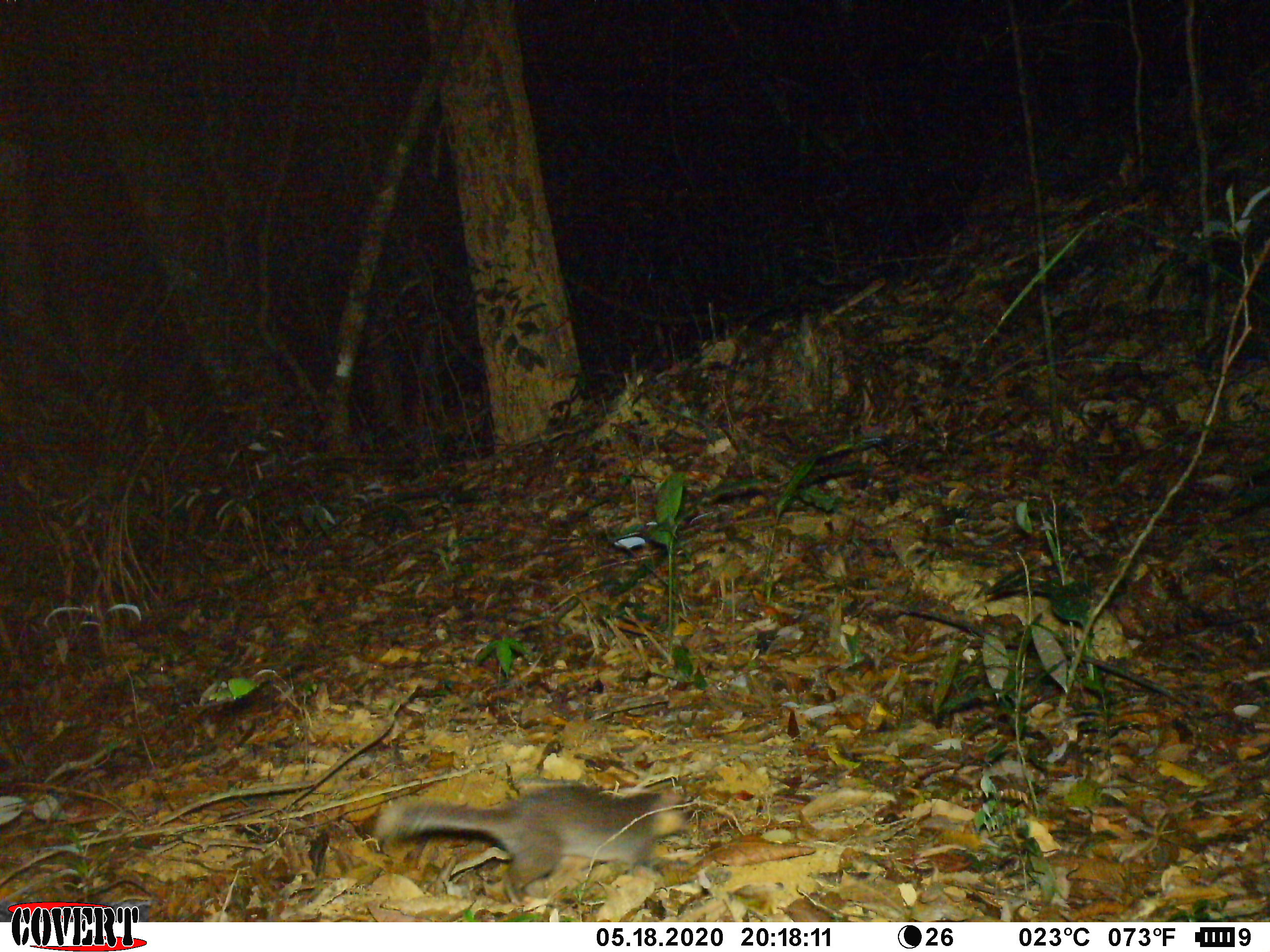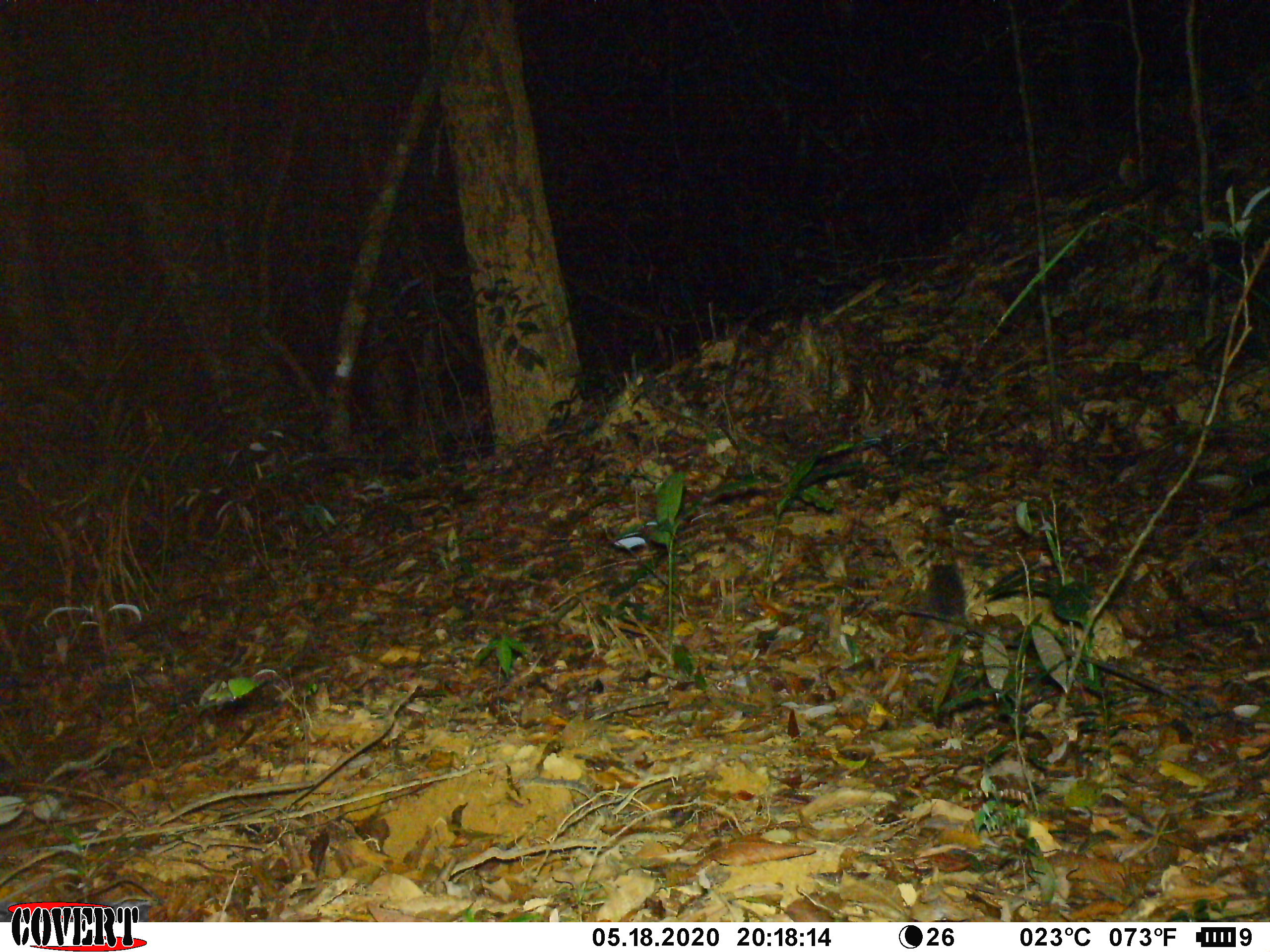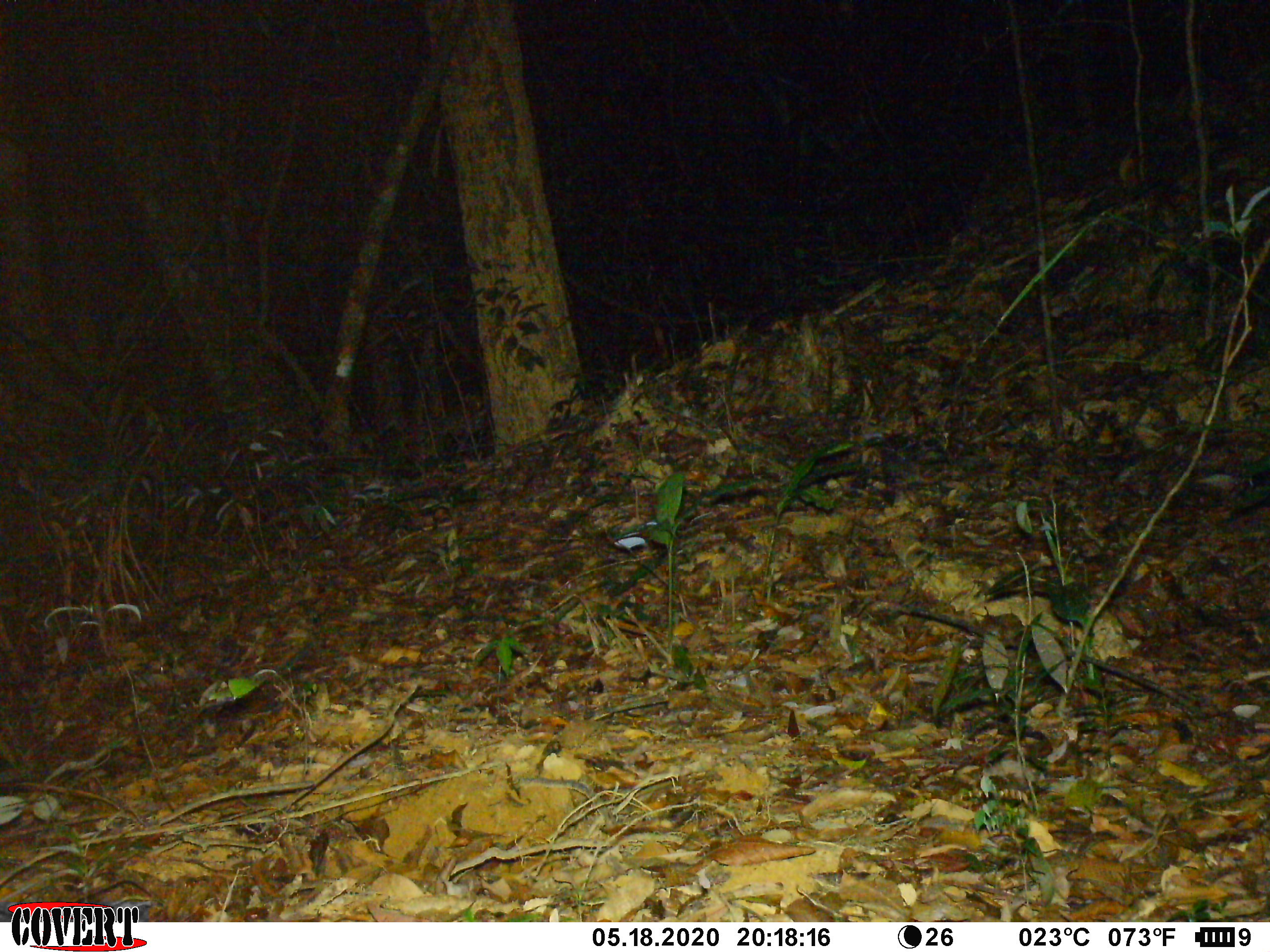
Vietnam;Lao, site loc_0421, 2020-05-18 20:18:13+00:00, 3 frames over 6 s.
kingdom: Animalia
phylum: Chordata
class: Mammalia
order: Carnivora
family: Mustelidae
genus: Melogale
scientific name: Melogale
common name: ferret badger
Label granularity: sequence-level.